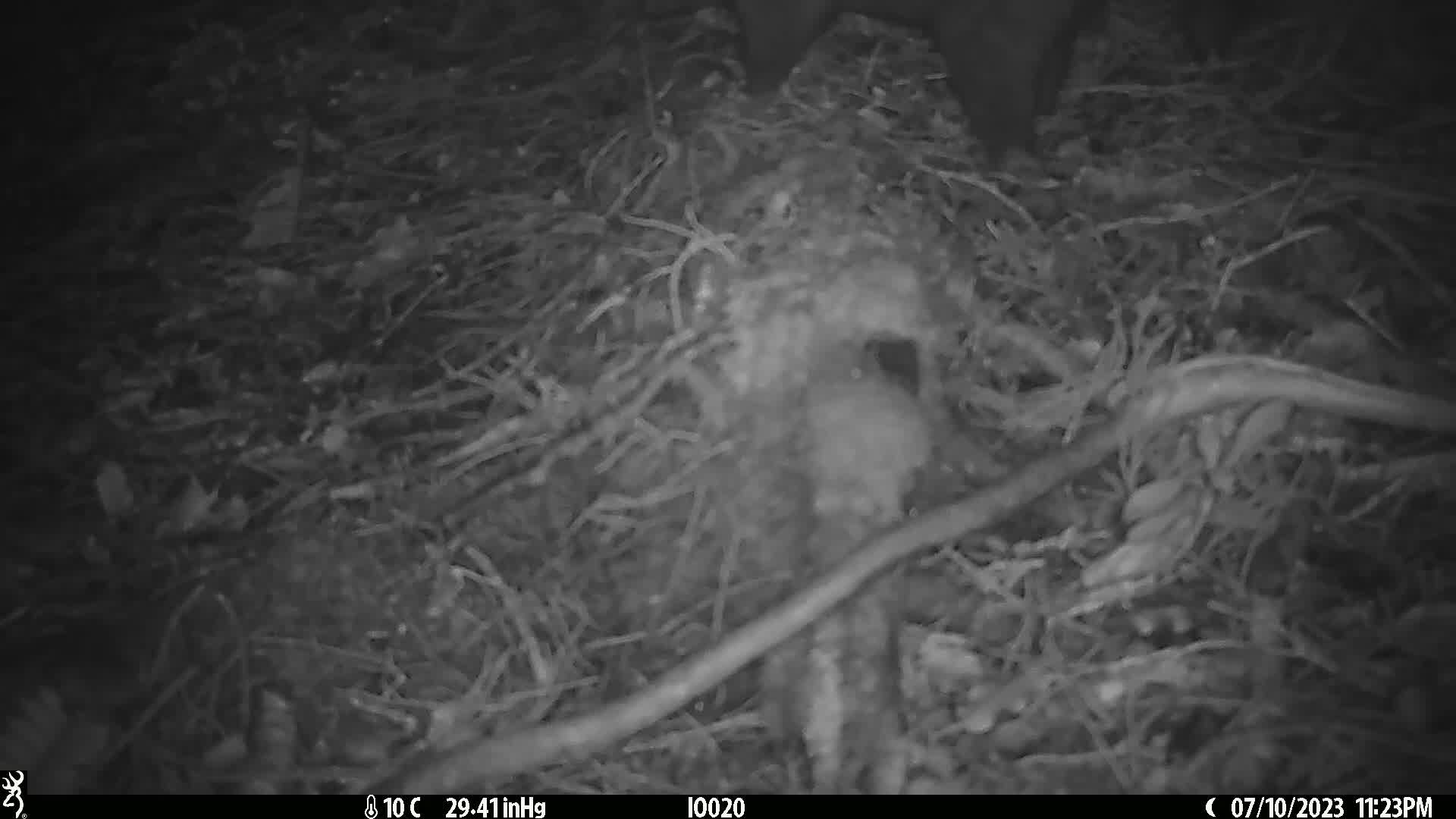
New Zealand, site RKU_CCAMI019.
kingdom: Animalia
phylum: Chordata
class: Mammalia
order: Diprotodontia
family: Phalangeridae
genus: Trichosurus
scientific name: Trichosurus vulpecula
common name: common brushtail possum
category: possum